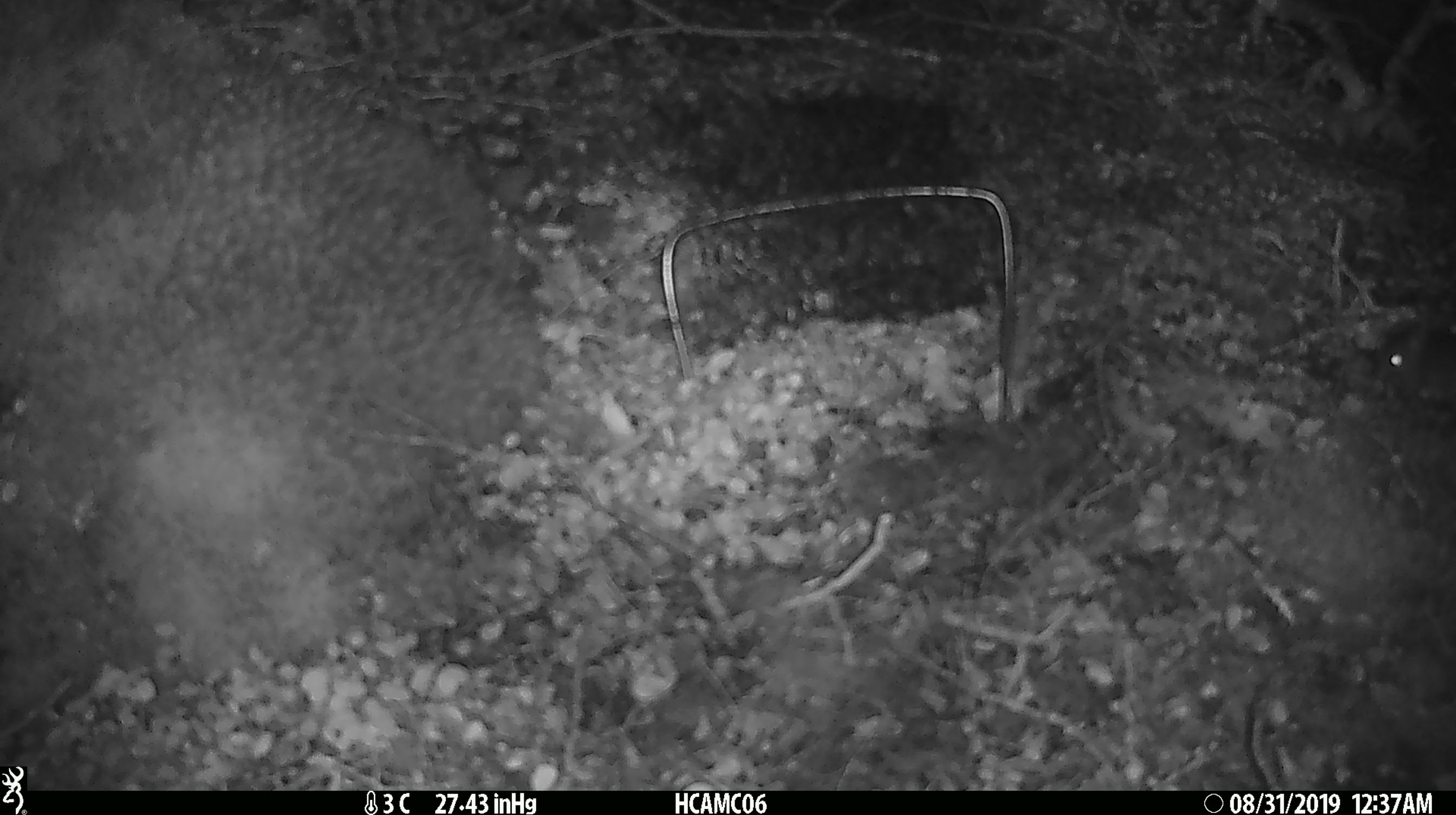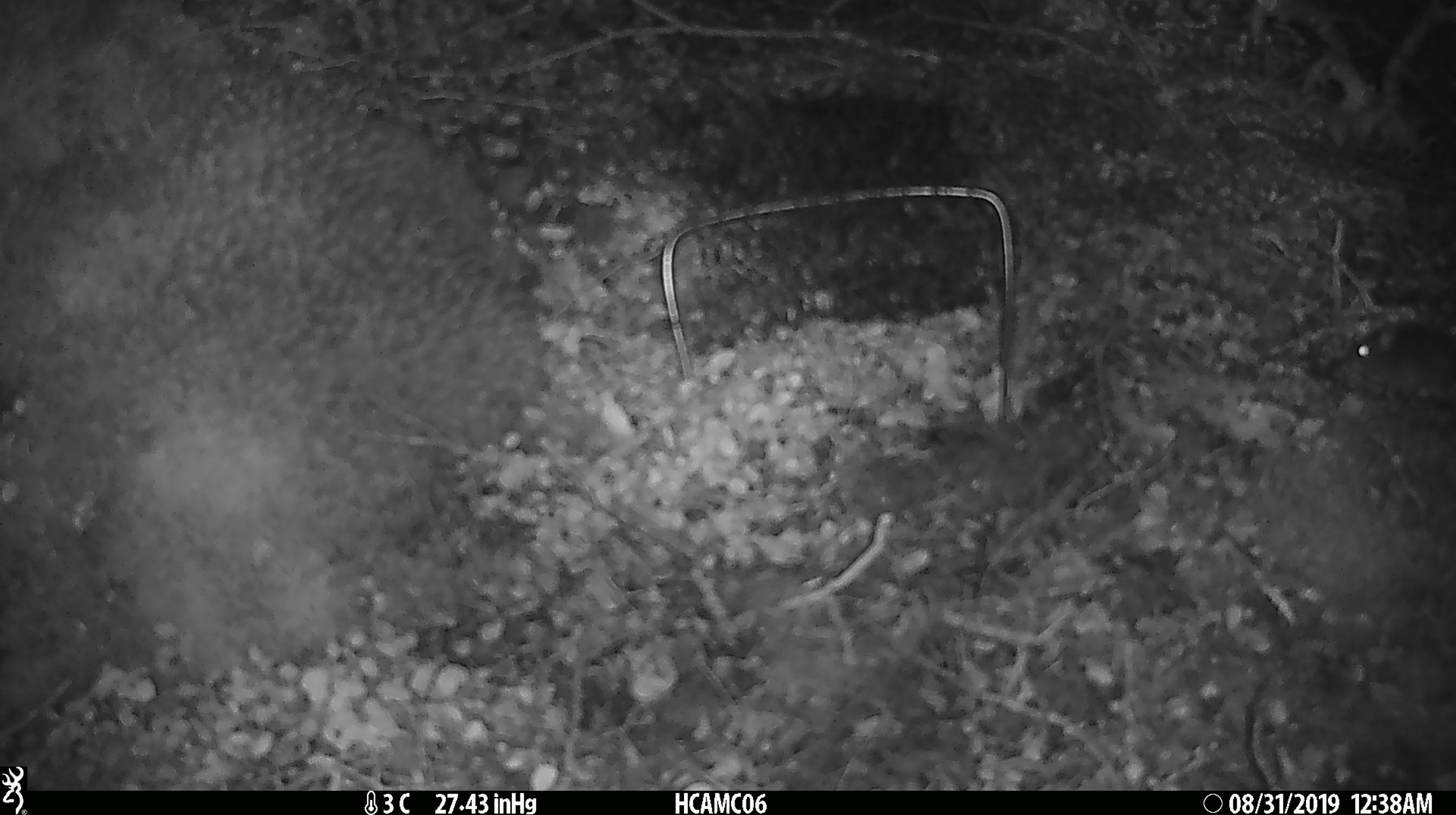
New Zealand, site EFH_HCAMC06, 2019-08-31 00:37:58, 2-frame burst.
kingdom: Animalia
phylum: Chordata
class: Mammalia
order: Rodentia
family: Muridae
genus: Mus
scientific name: Mus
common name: mouse